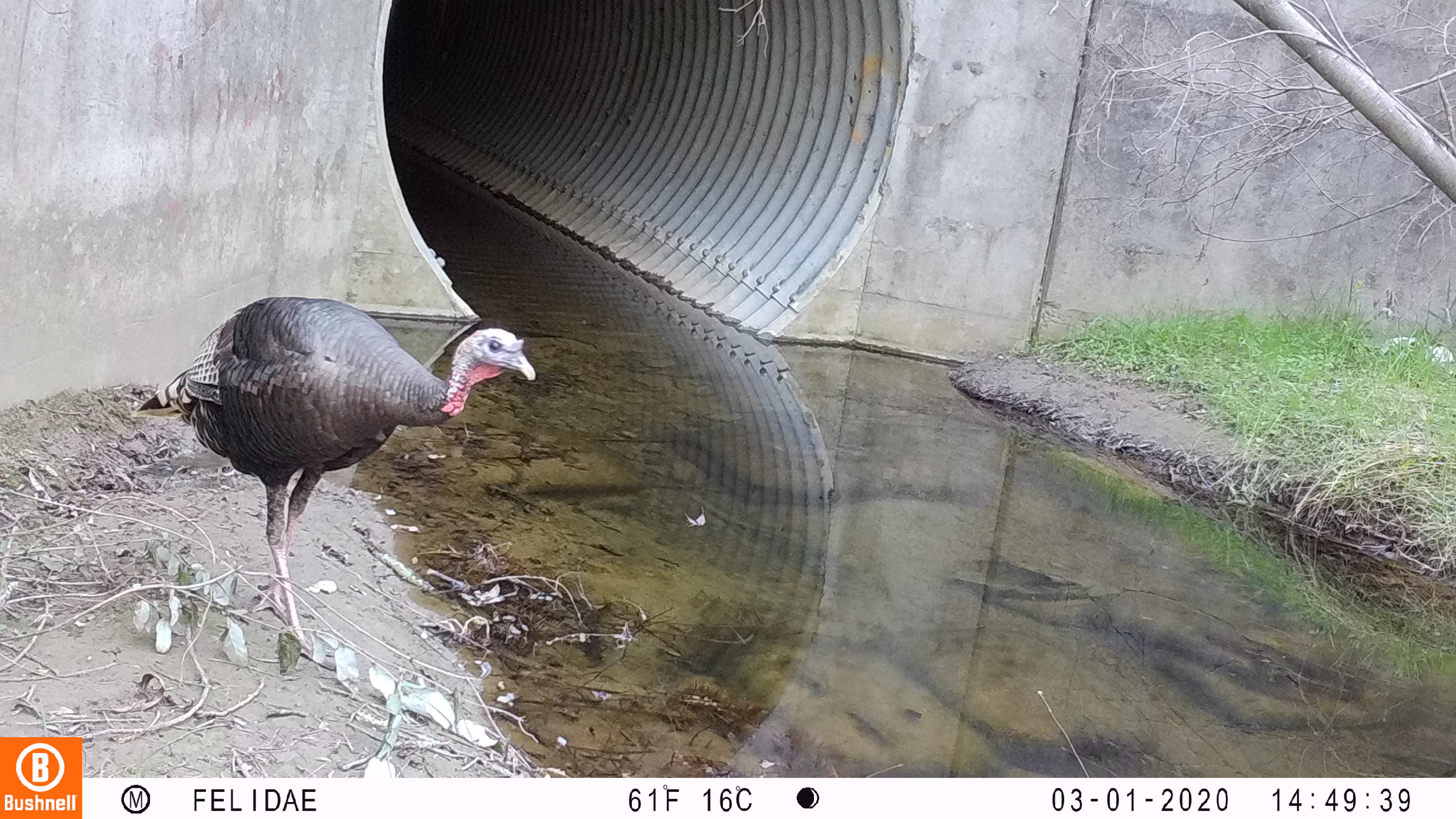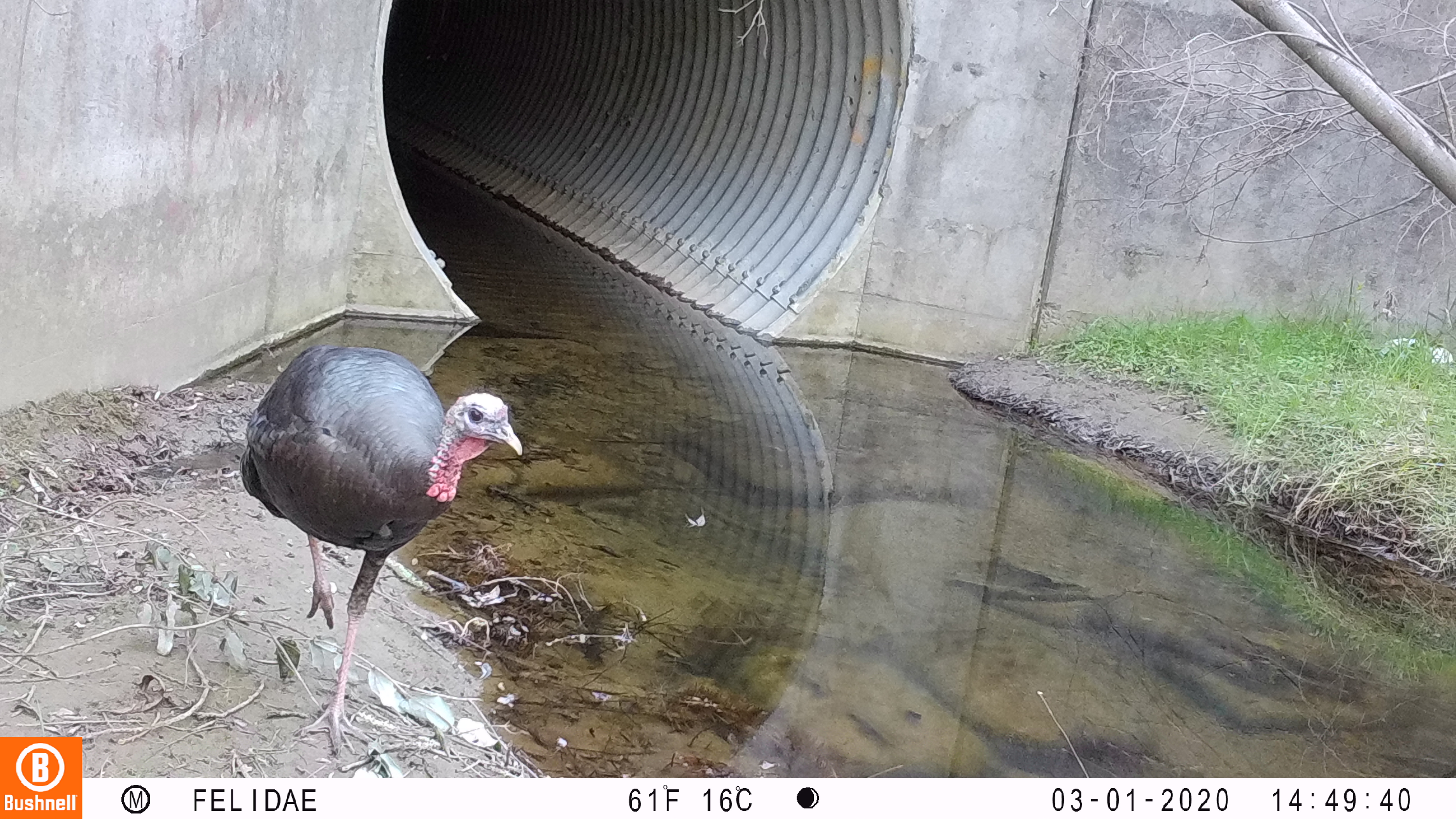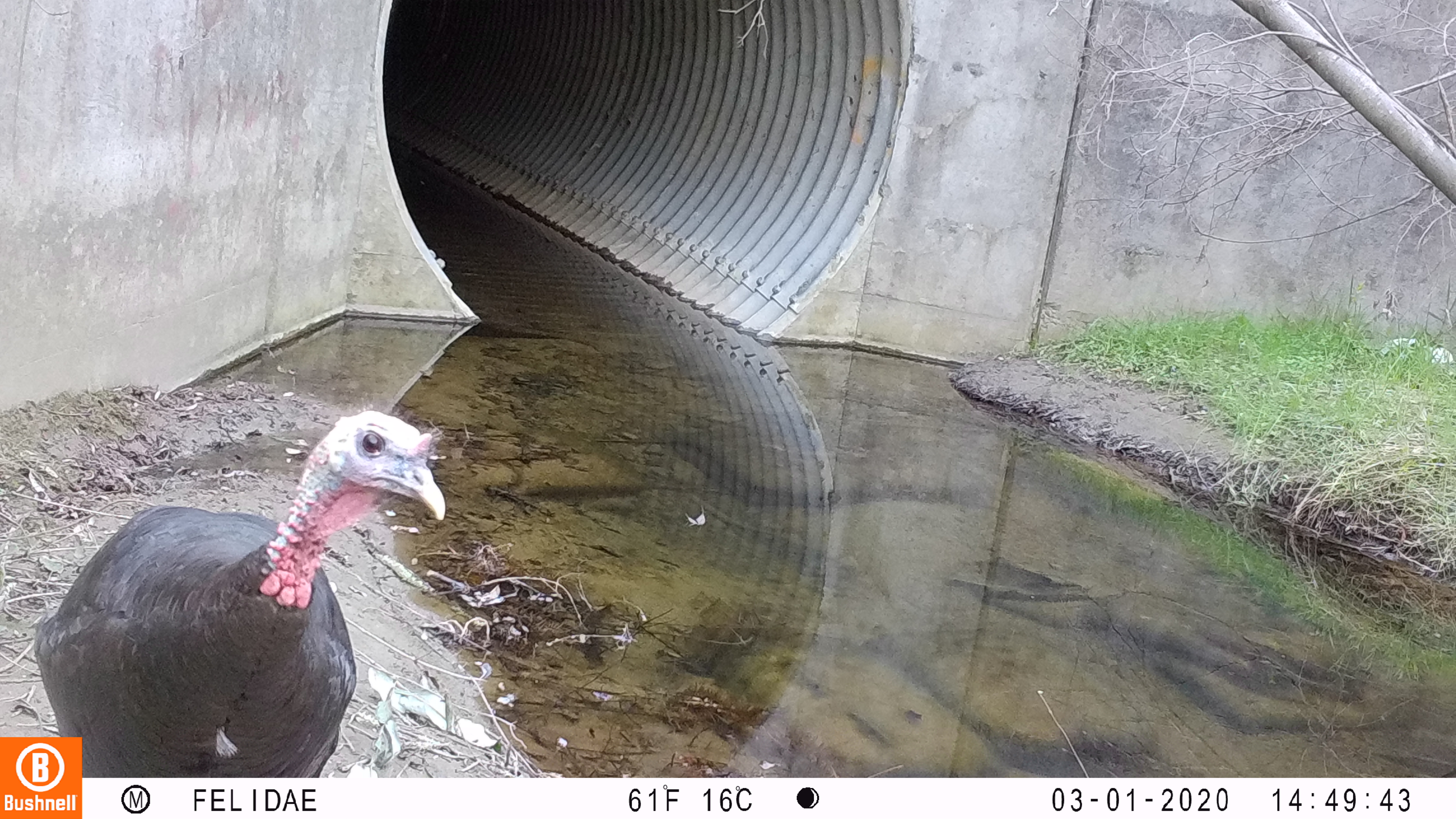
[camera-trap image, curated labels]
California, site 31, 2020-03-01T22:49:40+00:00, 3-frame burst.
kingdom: Animalia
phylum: Chordata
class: Aves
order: Galliformes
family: Phasianidae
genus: Meleagris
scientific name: Meleagris gallopavo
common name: turkey